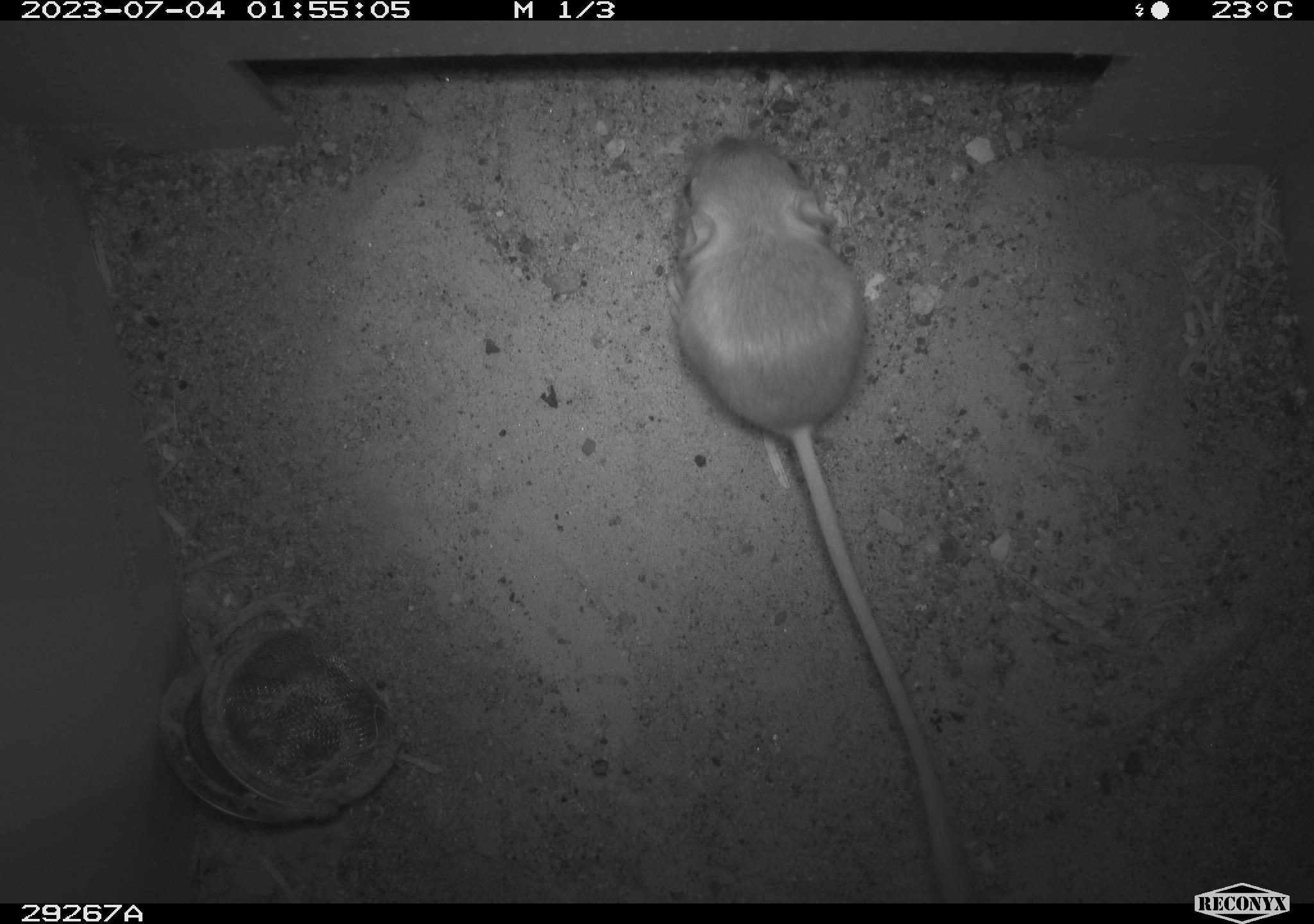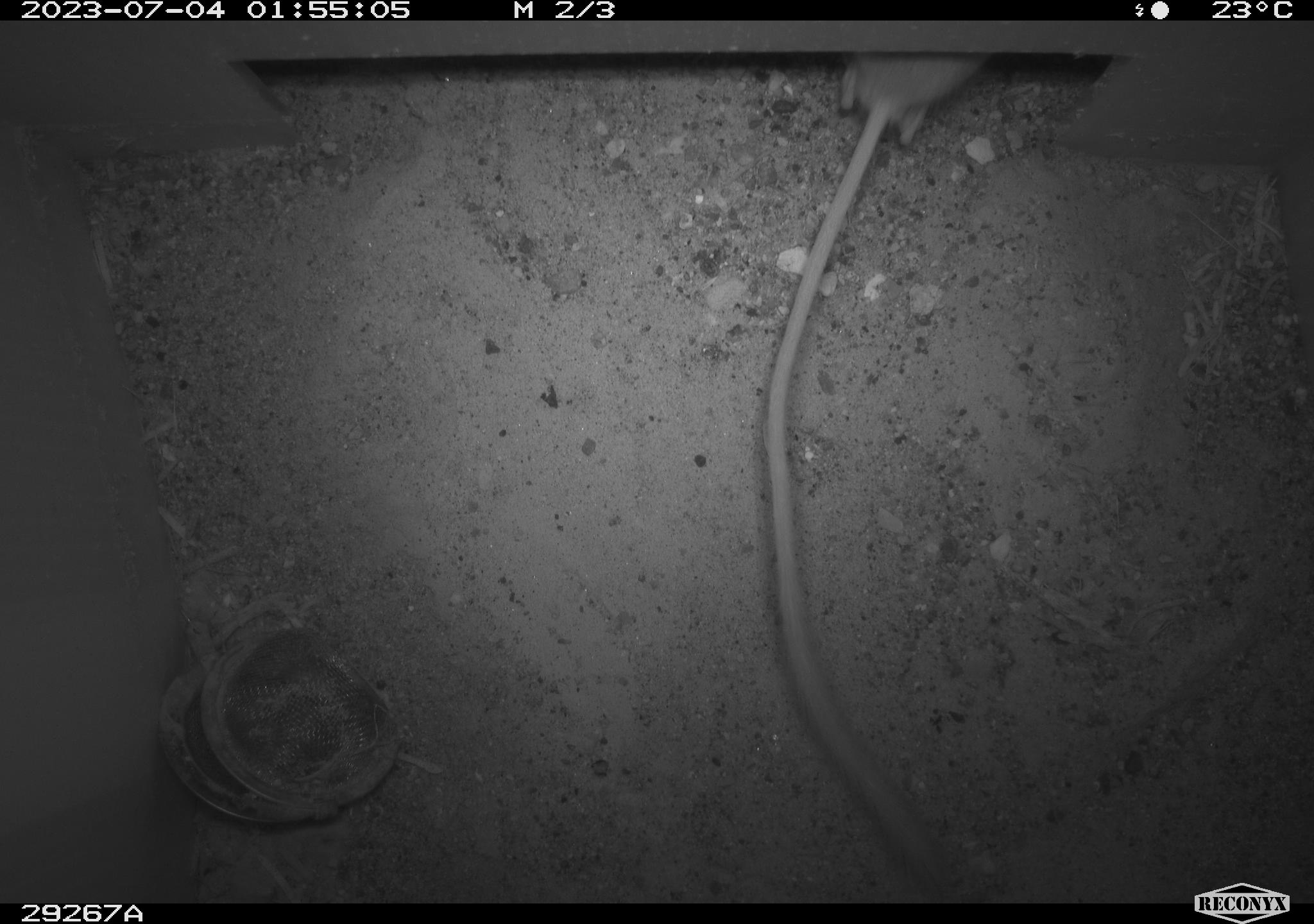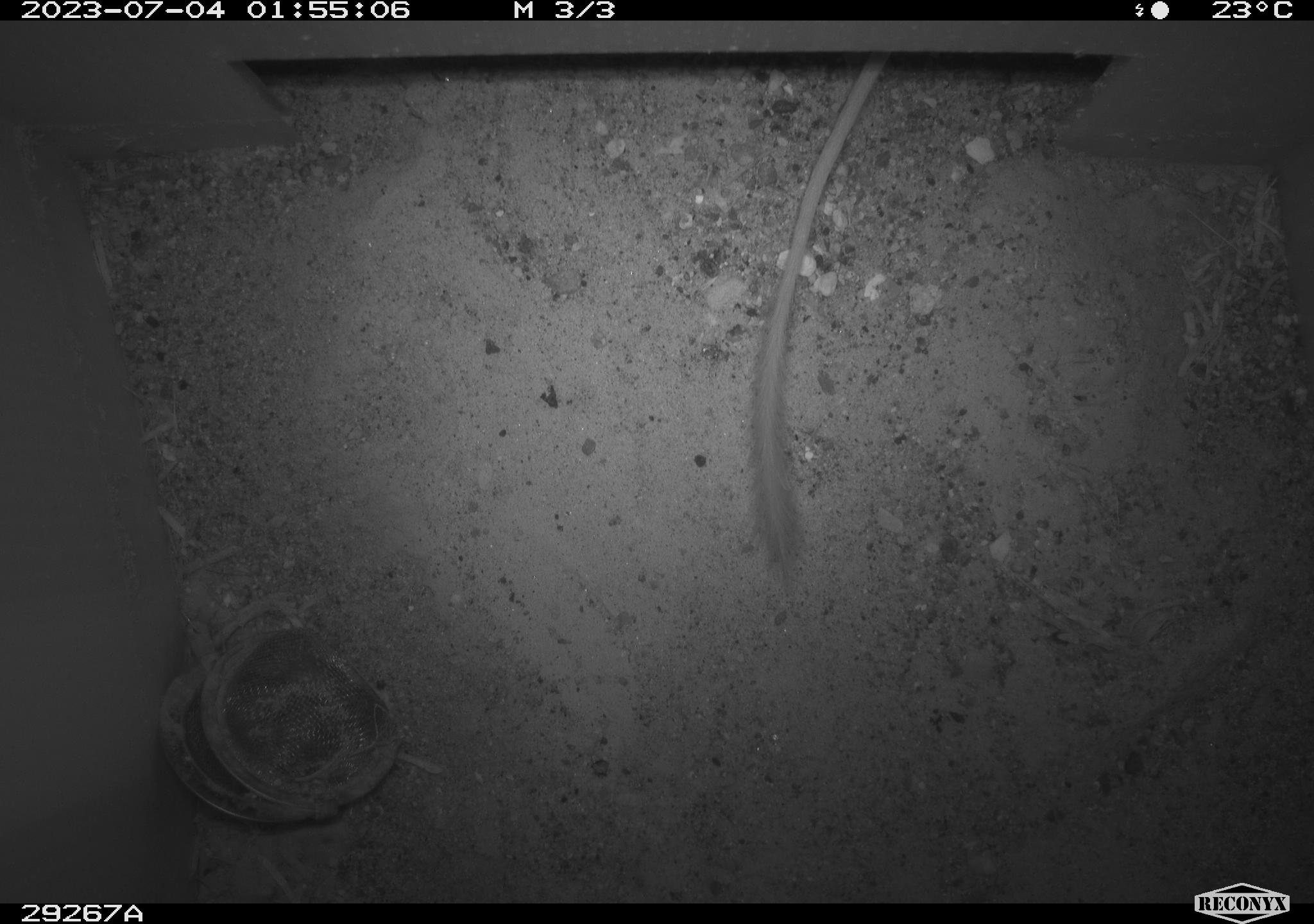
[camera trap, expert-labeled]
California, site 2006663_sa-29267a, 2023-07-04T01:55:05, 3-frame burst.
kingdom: Animalia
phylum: Chordata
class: Mammalia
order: Rodentia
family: Heteromyidae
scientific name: Heteromyidae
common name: kangaroo rats and pocket mice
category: heteromyidae family